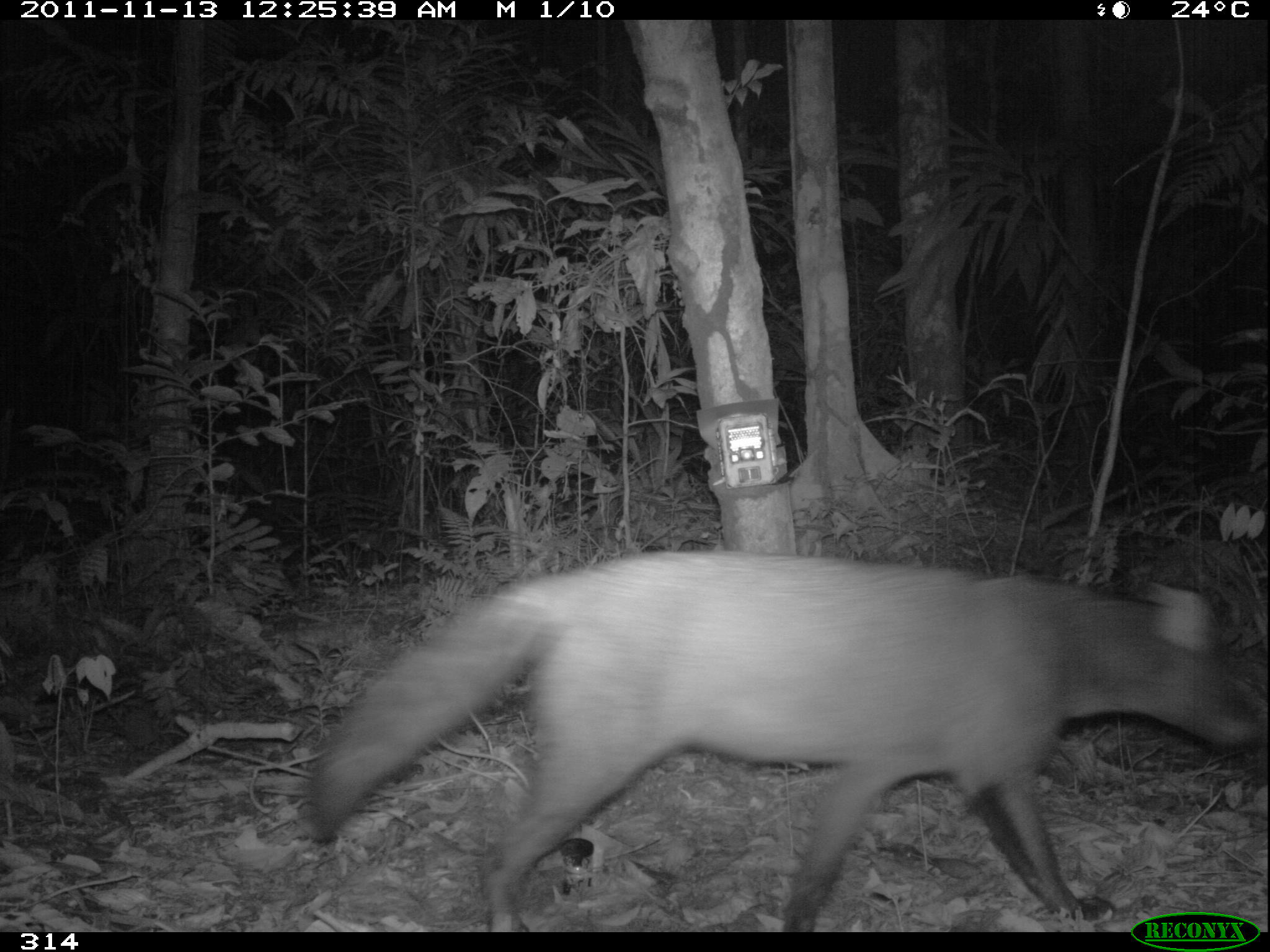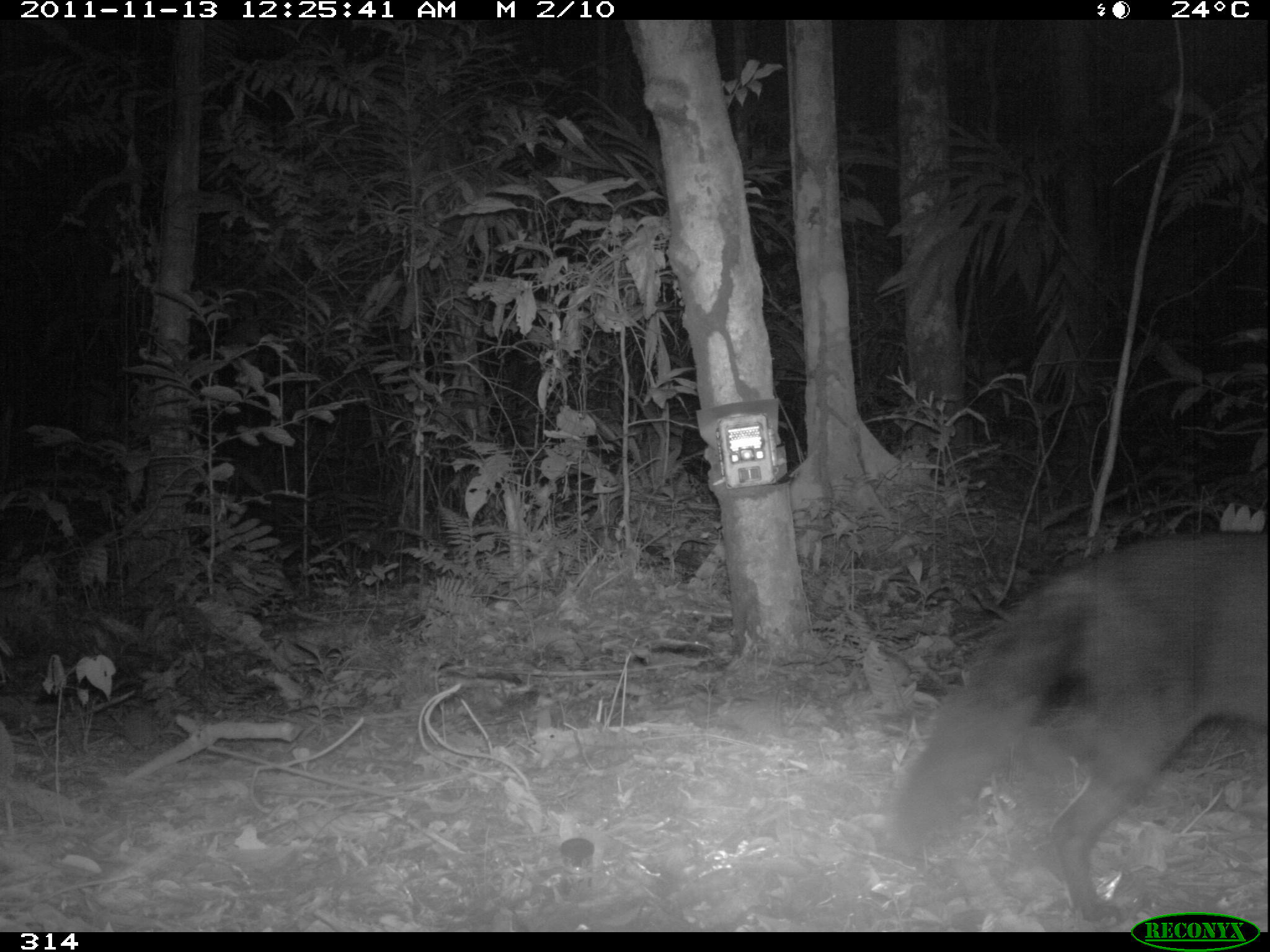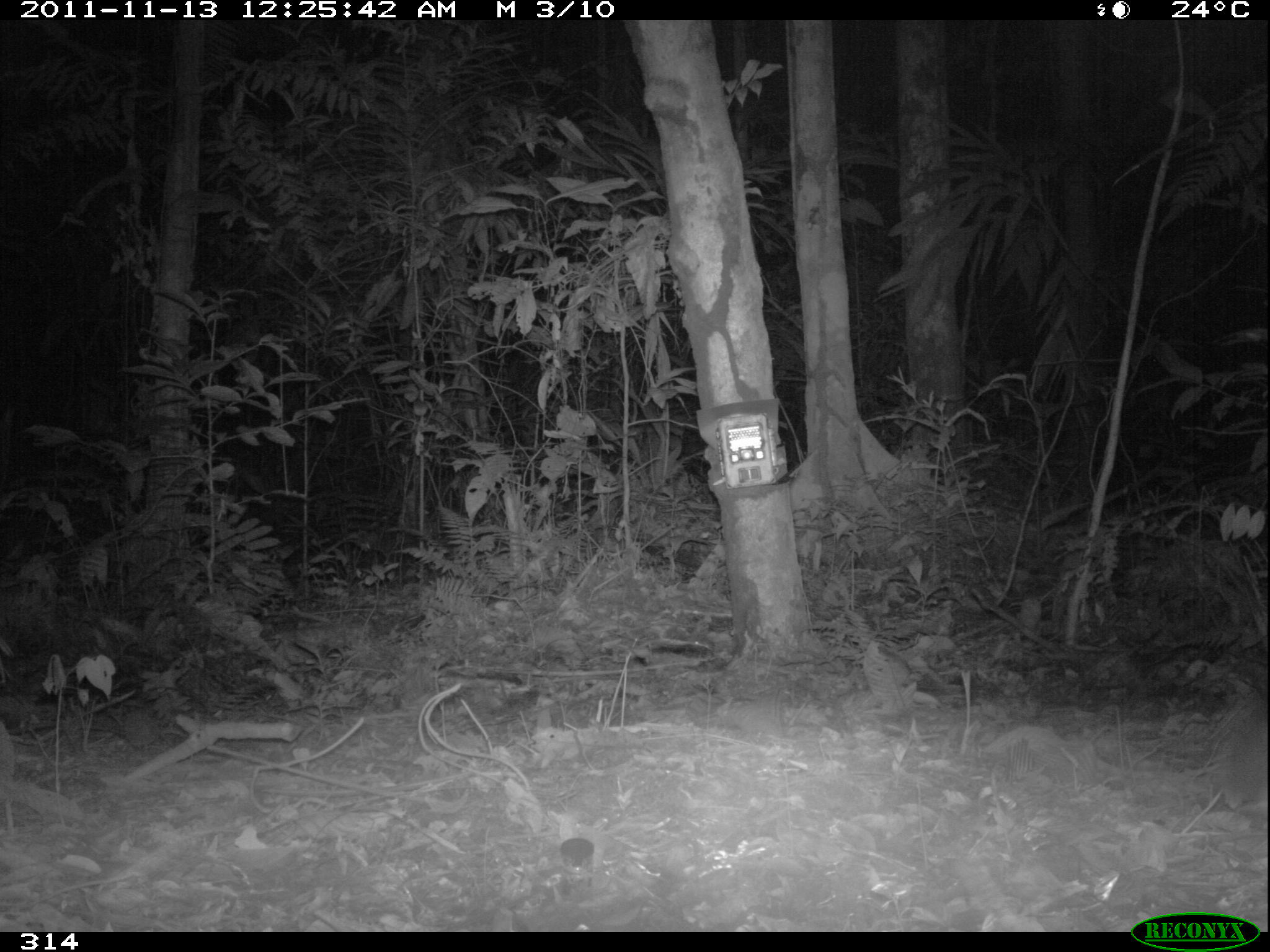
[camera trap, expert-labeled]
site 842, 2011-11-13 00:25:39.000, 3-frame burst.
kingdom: Animalia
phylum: Chordata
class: Mammalia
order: Carnivora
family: Canidae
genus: Atelocynus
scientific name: Atelocynus microtis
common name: short-eared dog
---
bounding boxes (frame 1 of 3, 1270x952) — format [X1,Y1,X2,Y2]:
atelocynus microtis: [295,548,1269,932]